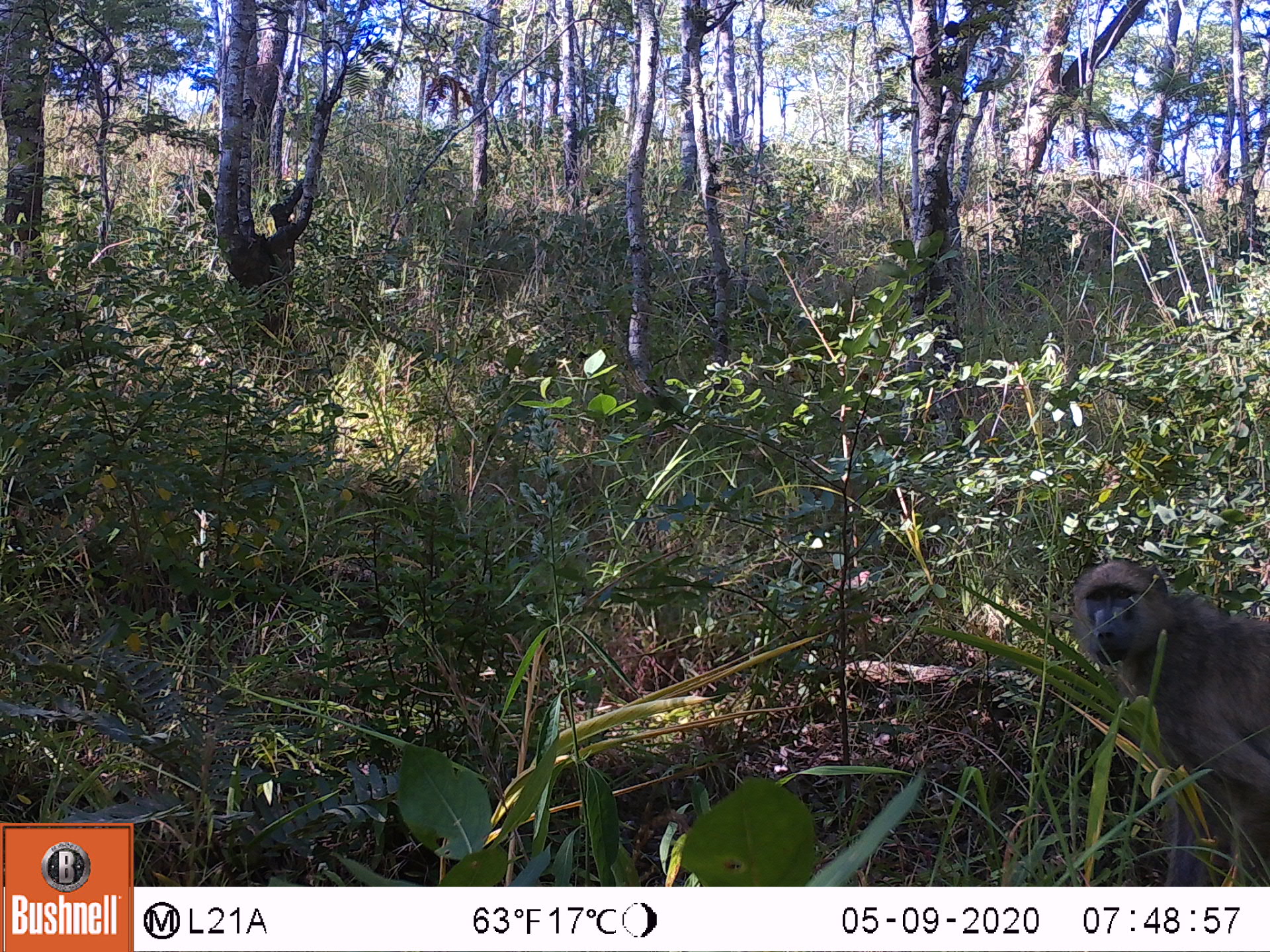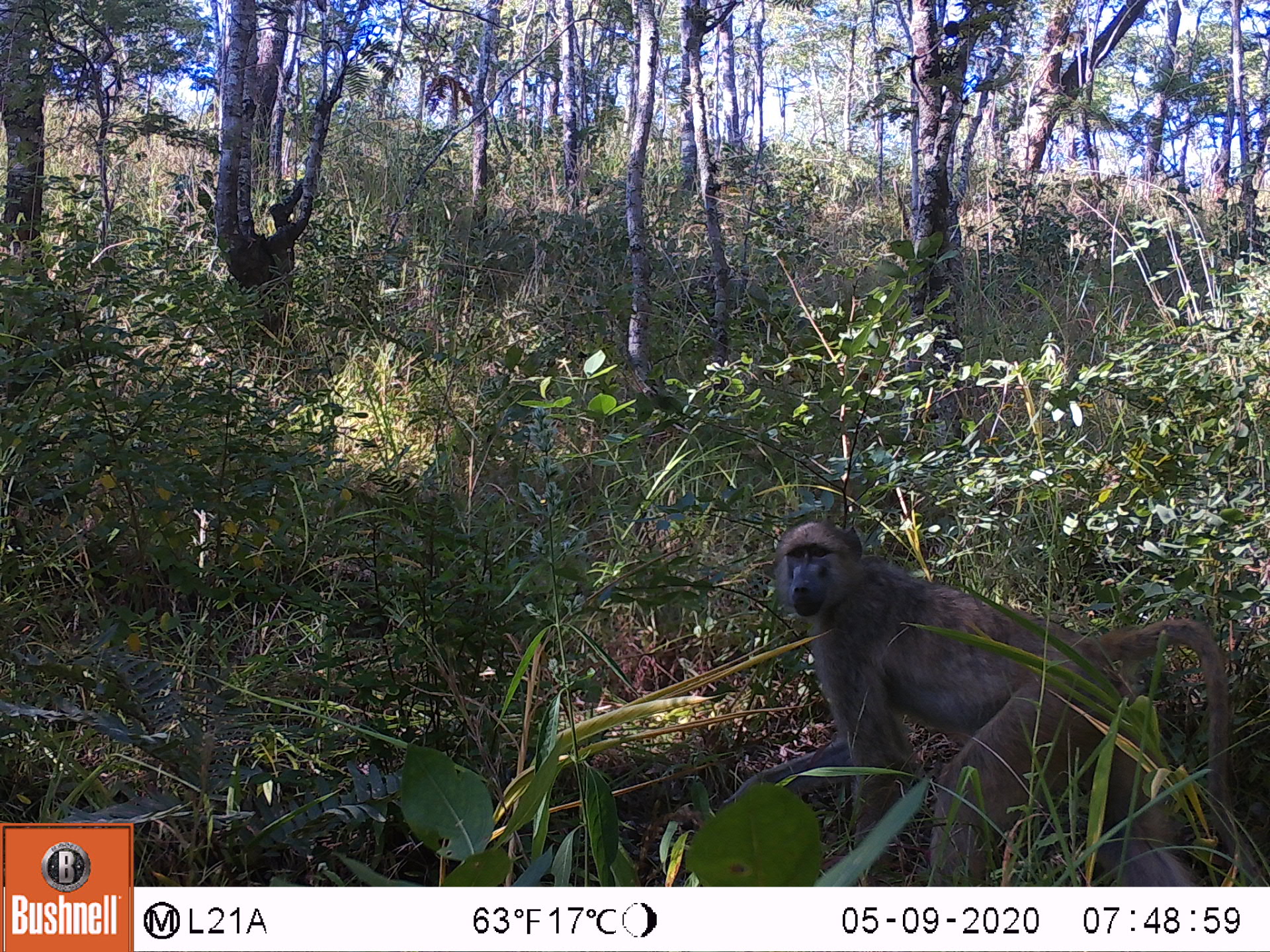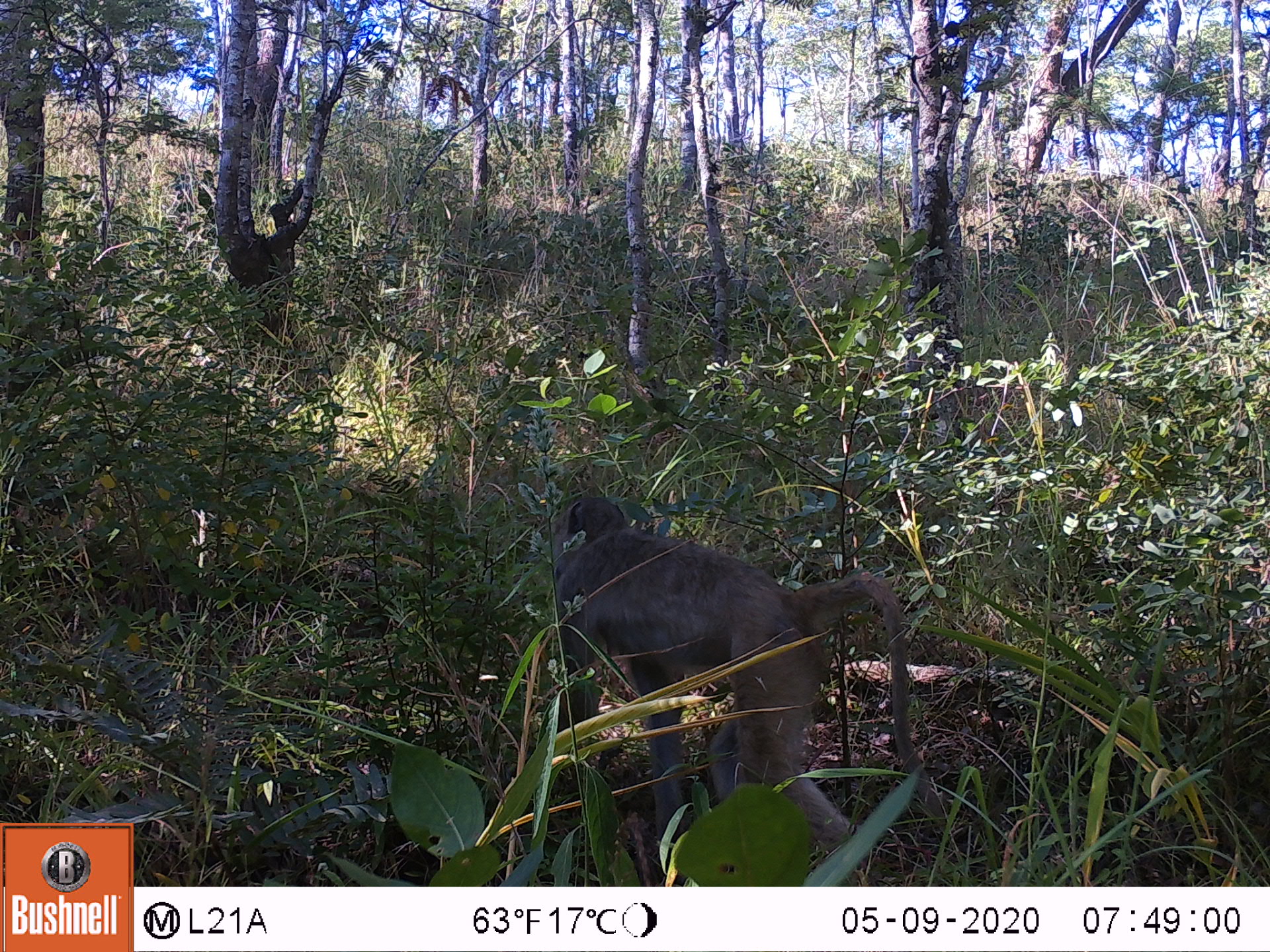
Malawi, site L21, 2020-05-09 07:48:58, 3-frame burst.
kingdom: Animalia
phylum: Chordata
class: Mammalia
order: Primates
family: Cercopithecidae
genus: Papio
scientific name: Papio cynocephalus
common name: yellow baboon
Yellow baboon (Papio cynocephalus), count 1.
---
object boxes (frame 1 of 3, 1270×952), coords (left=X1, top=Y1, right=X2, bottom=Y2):
yellow baboon: (left=1066, top=557, right=1268, bottom=877)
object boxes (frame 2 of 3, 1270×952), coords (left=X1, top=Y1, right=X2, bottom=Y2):
yellow baboon: (left=765, top=518, right=1243, bottom=885)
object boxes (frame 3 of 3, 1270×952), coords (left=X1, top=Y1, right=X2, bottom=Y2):
yellow baboon: (left=543, top=488, right=936, bottom=846)